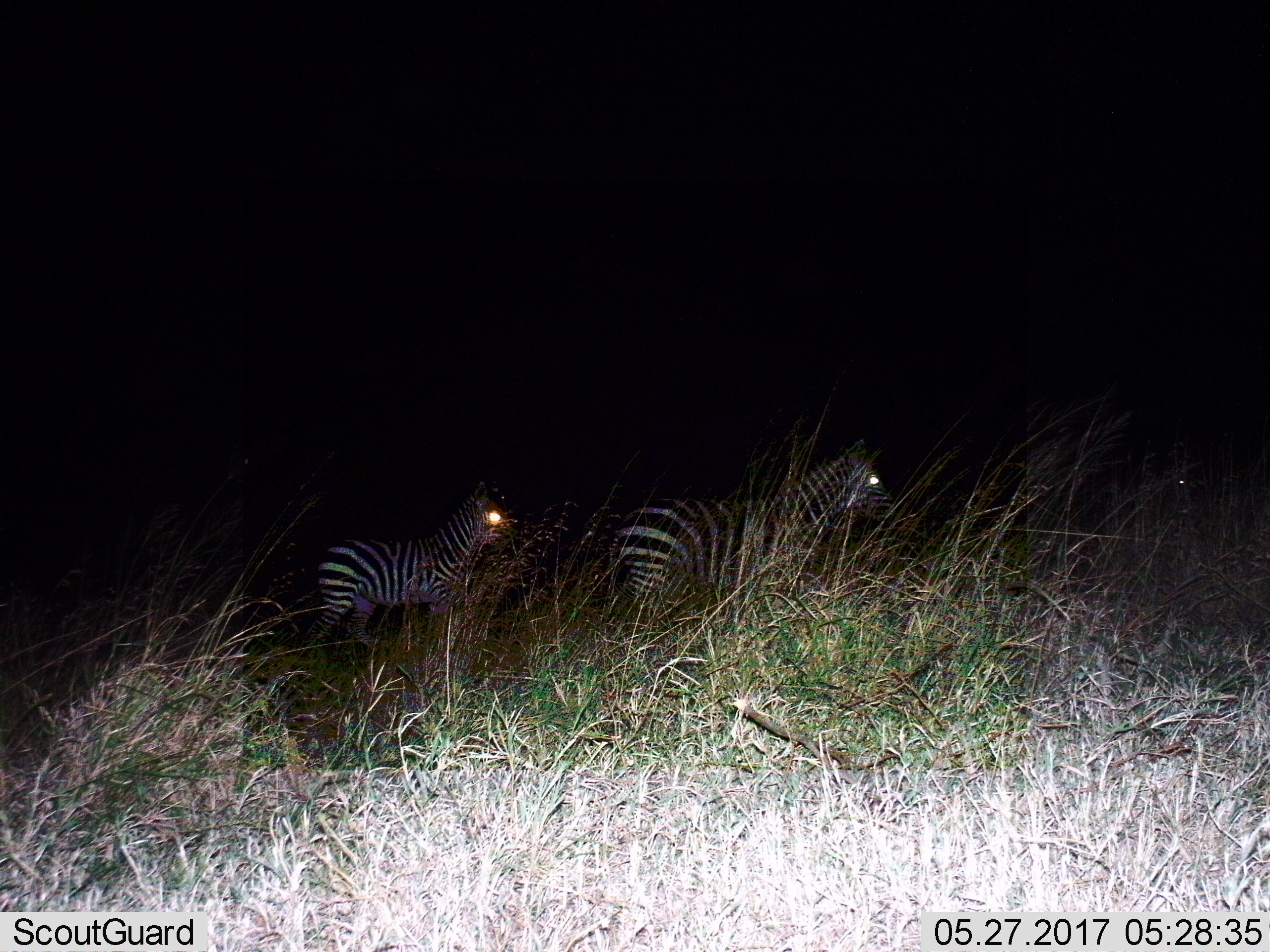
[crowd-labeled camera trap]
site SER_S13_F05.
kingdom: Animalia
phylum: Chordata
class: Mammalia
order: Perissodactyla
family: Equidae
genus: Equus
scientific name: Equus quagga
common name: plains zebra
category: zebraplains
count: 3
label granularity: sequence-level